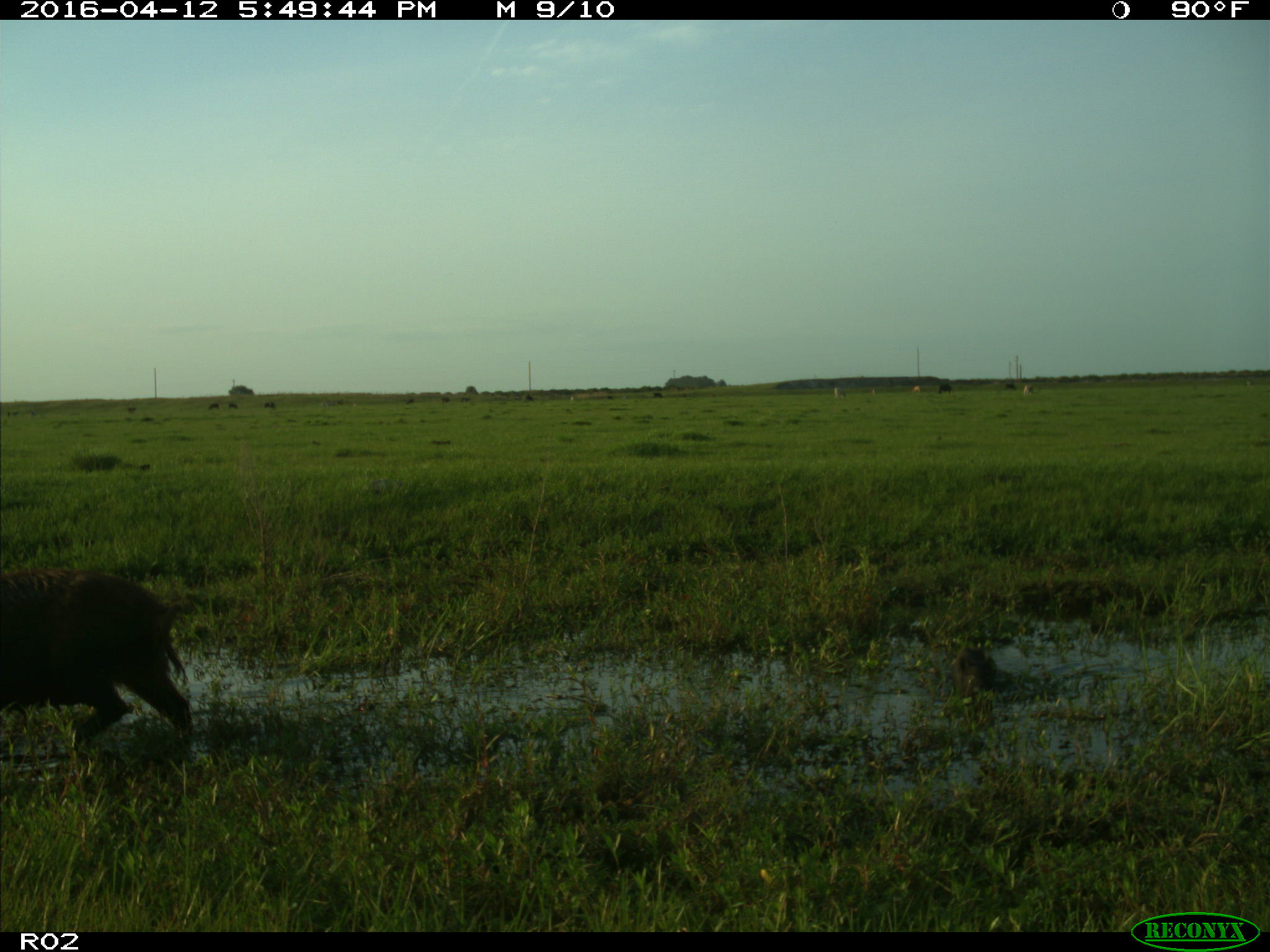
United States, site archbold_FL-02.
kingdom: Animalia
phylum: Chordata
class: Mammalia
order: Artiodactyla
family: Suidae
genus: Sus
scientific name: Sus scrofa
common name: wild boar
Sus scrofa (wild boar).